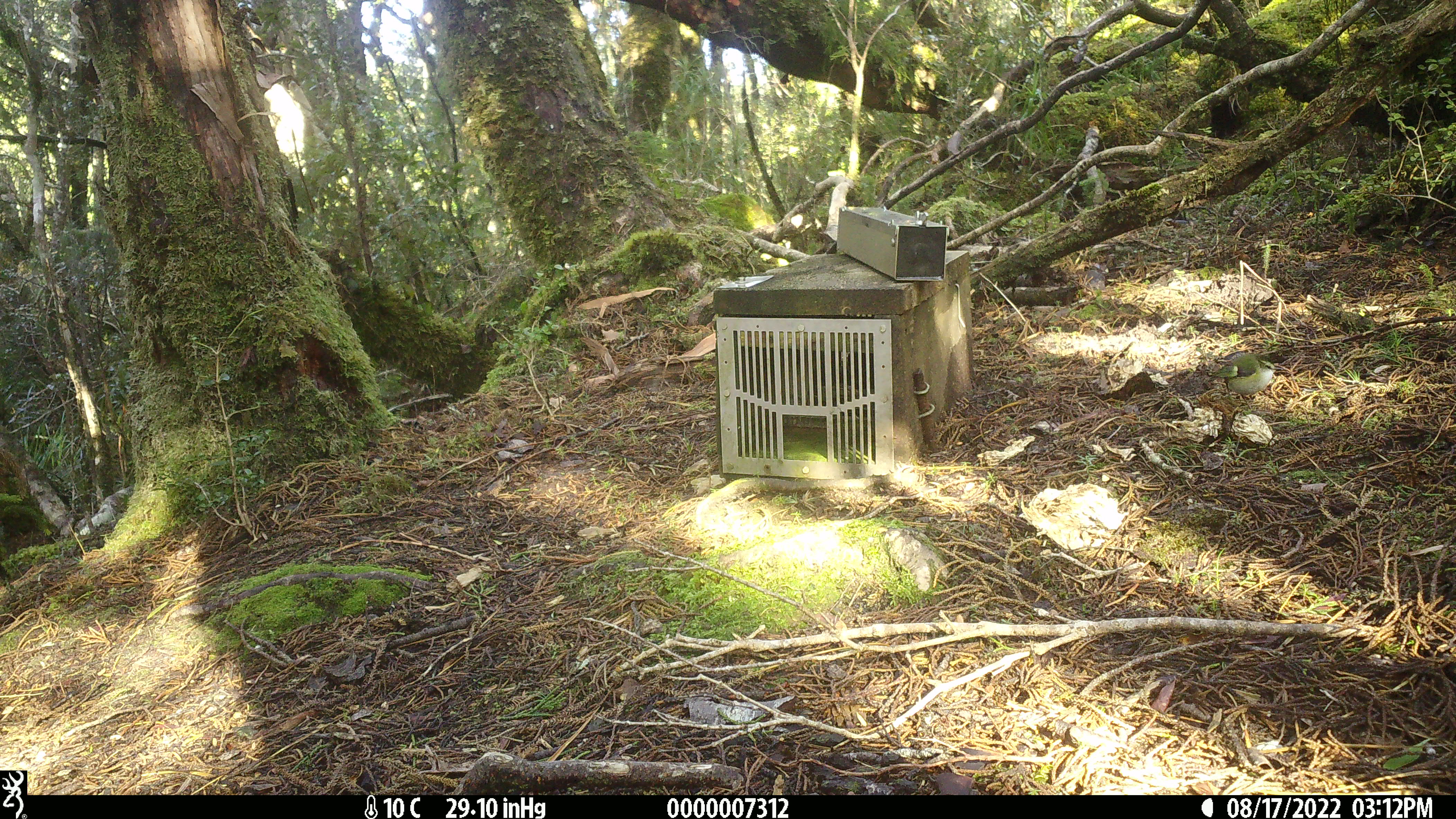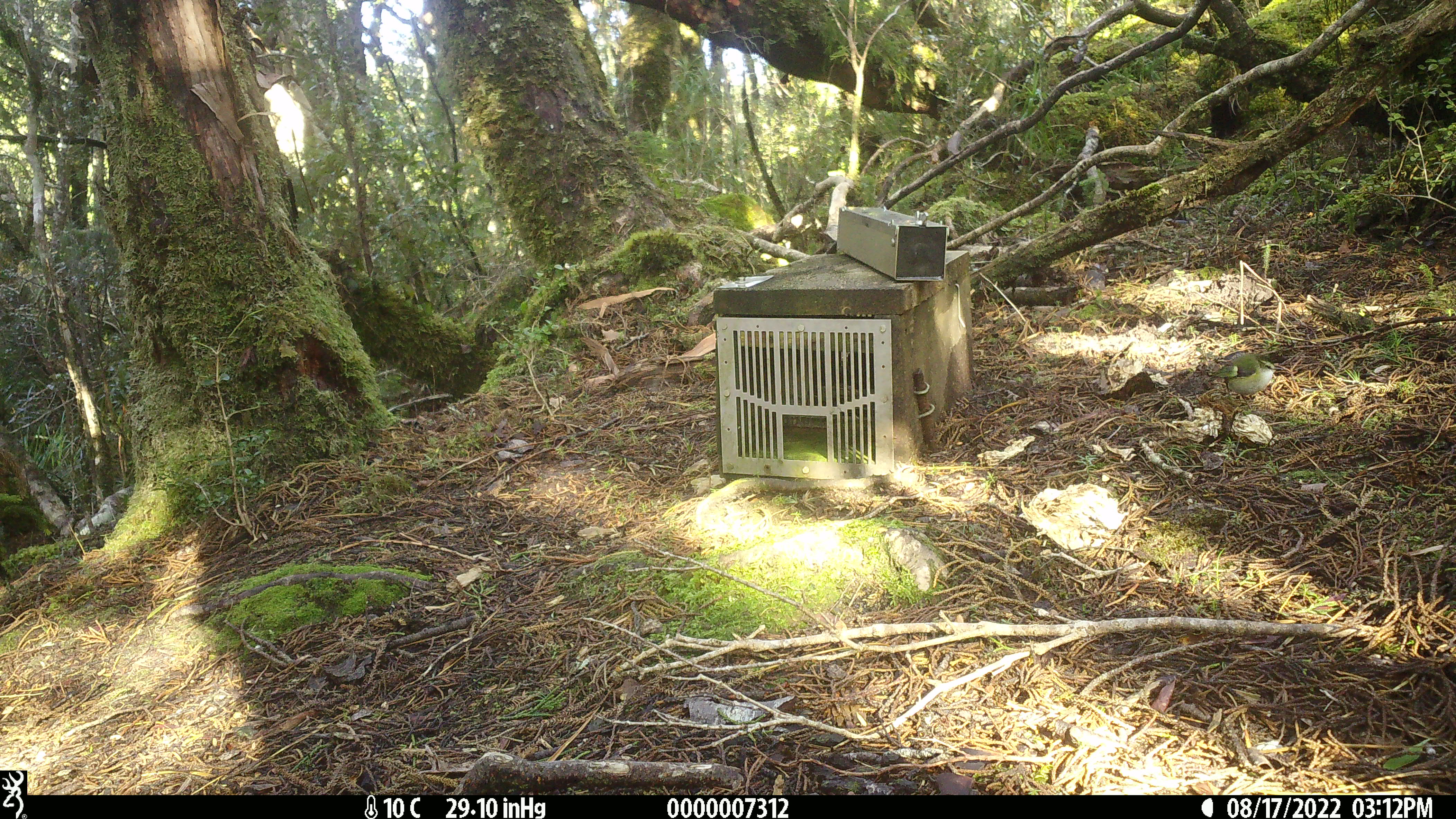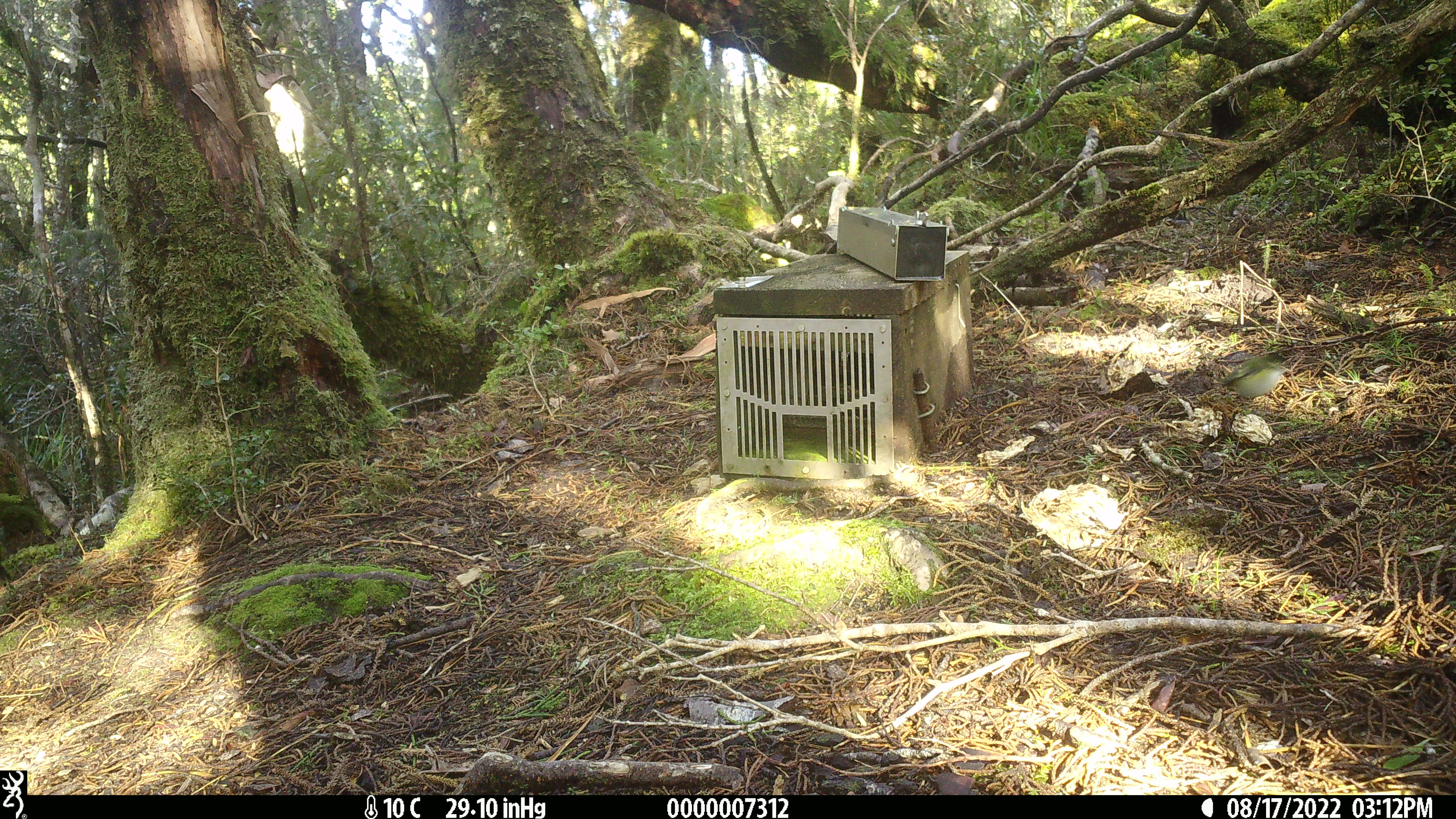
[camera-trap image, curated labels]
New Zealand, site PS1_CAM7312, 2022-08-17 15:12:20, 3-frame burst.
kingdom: Animalia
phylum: Chordata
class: Aves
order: Passeriformes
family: Acanthisittidae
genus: Acanthisitta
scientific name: Acanthisitta chloris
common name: rifleman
Rifleman (Acanthisitta chloris).